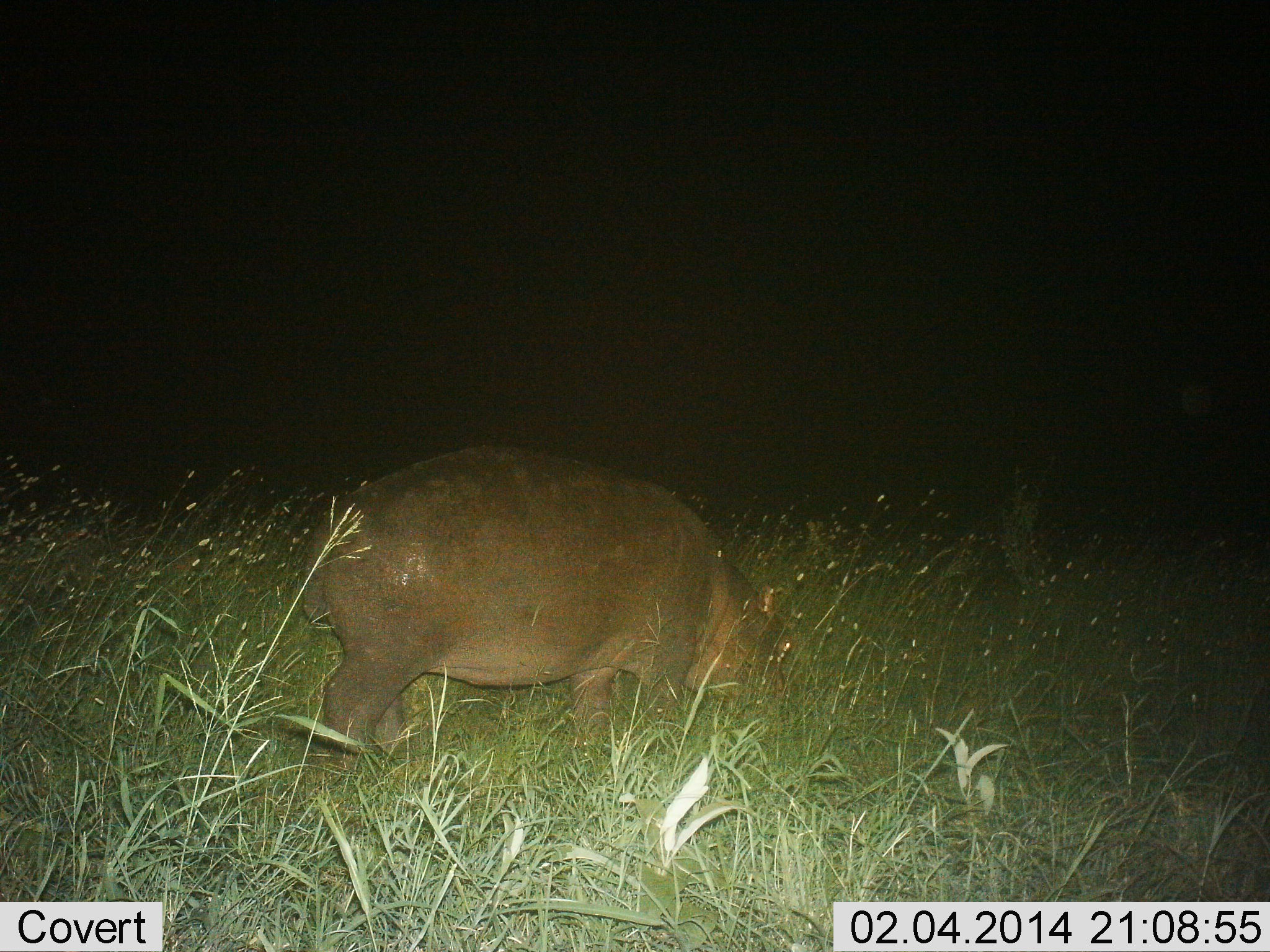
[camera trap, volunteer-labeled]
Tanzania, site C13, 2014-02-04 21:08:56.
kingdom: Animalia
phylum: Chordata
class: Mammalia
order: Artiodactyla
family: Hippopotamidae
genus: Hippopotamus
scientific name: Hippopotamus amphibius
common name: hippopotamus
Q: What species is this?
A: Hippopotamus (Hippopotamus amphibius).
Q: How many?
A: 1.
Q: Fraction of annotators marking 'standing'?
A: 10%.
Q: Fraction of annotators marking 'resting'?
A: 0%.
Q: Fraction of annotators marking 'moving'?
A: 10%.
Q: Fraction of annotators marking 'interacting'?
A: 0%.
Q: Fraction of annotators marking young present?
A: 0%.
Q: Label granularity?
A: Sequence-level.